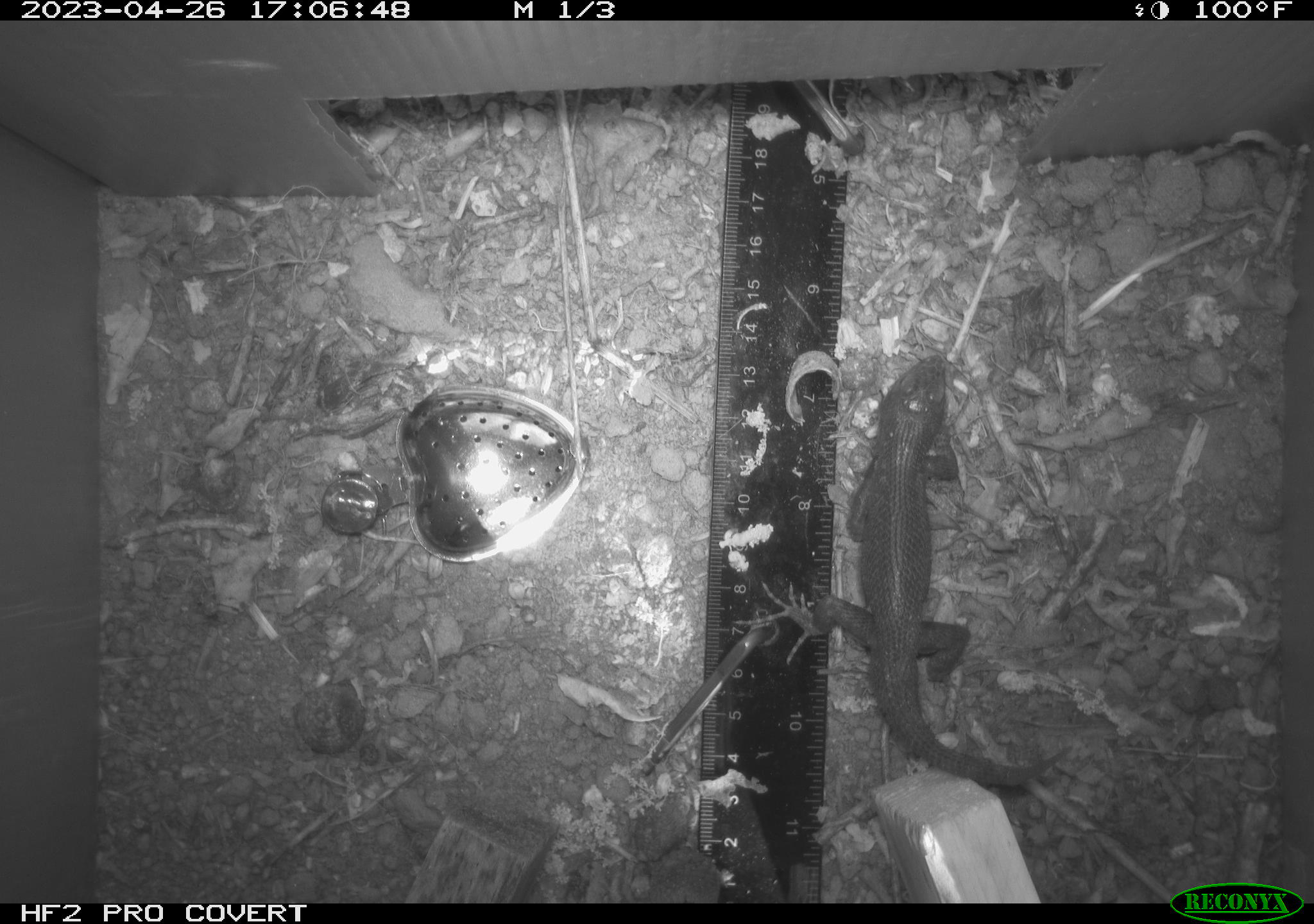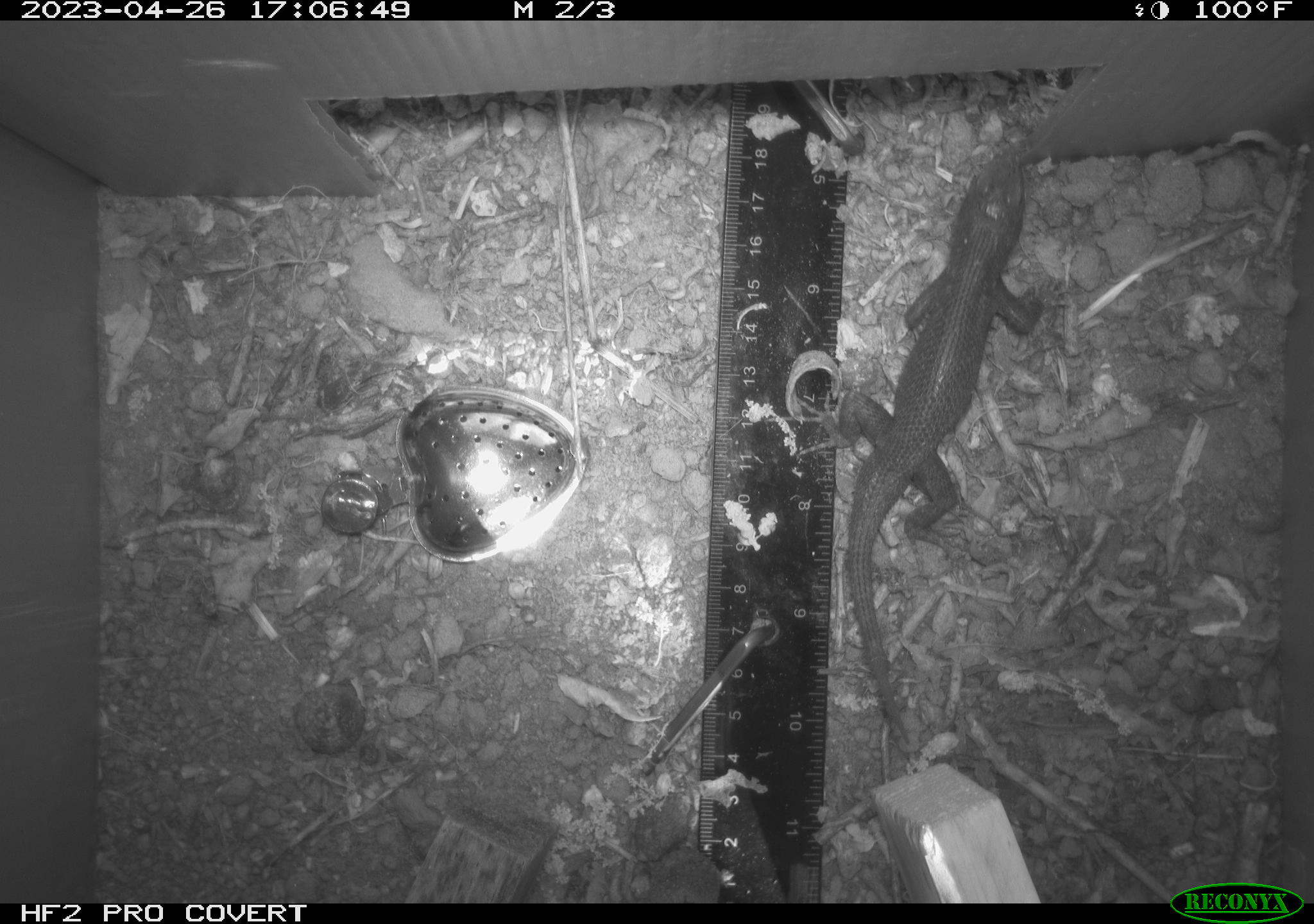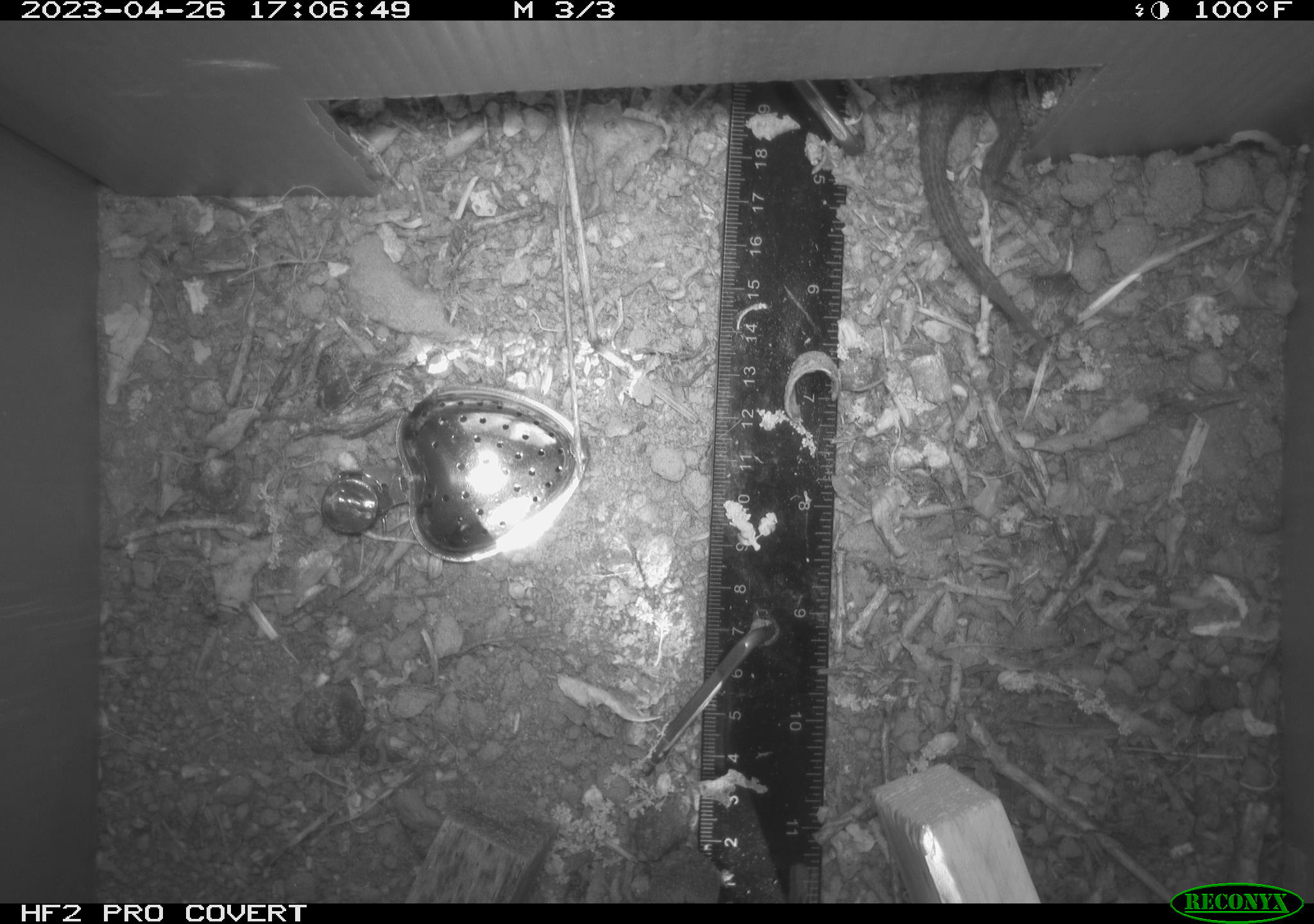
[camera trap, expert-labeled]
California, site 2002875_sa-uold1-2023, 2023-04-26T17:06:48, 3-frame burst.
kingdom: Animalia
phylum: Chordata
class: Reptilia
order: Squamata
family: Phrynosomatidae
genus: Sceloporus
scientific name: Sceloporus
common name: spiny lizards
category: sceloporus species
Sceloporus species (spiny lizards) (Sceloporus).